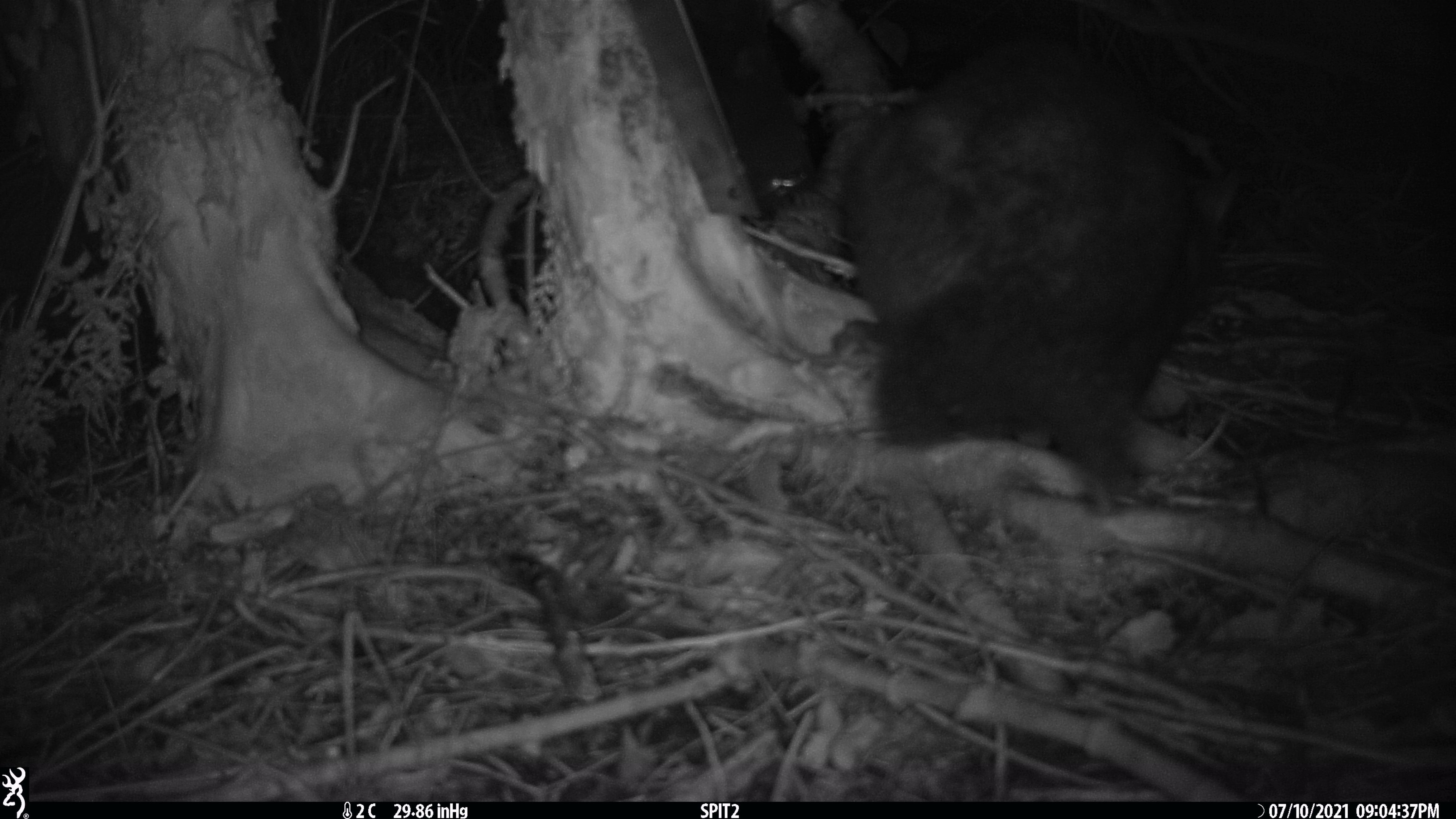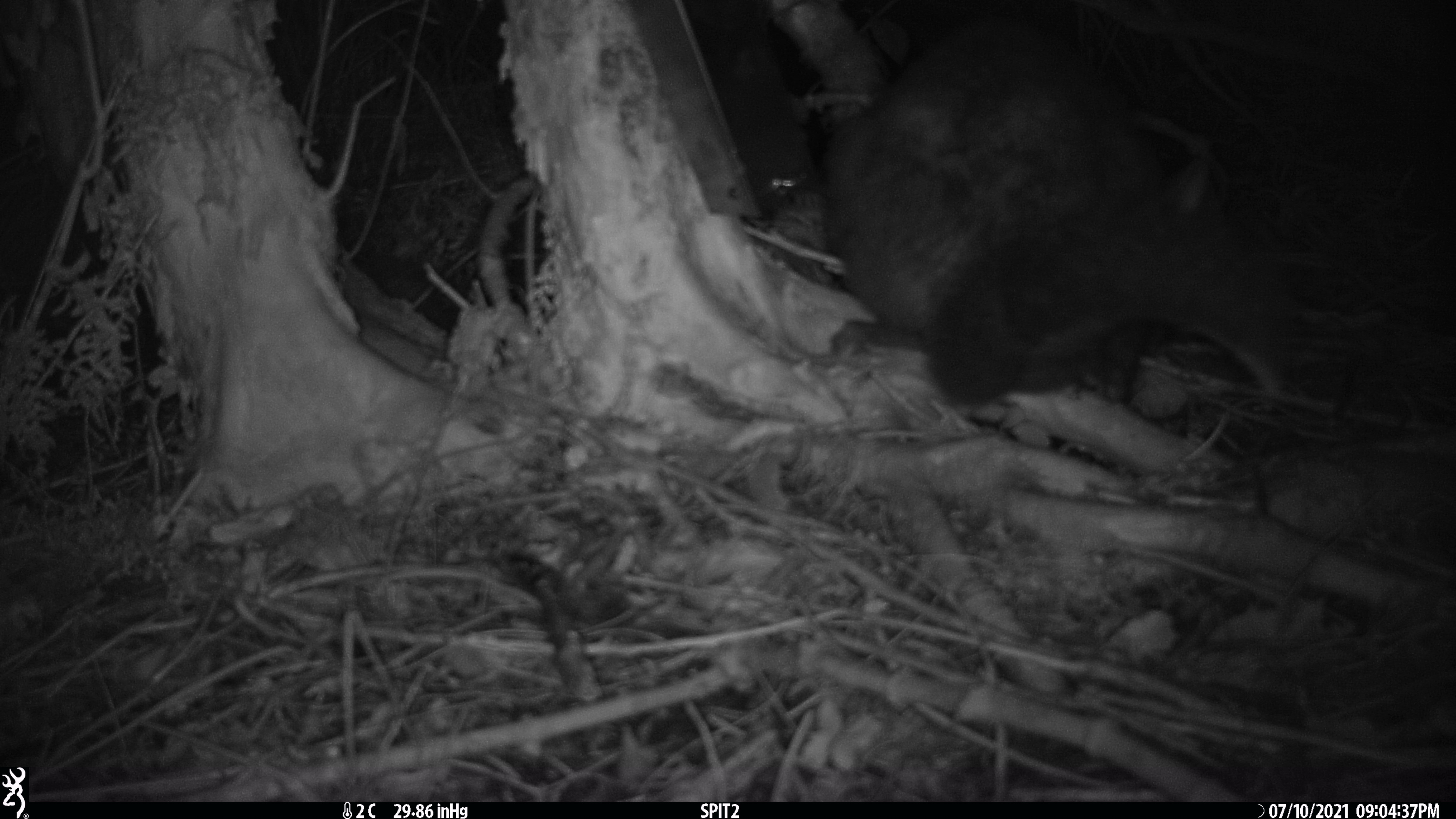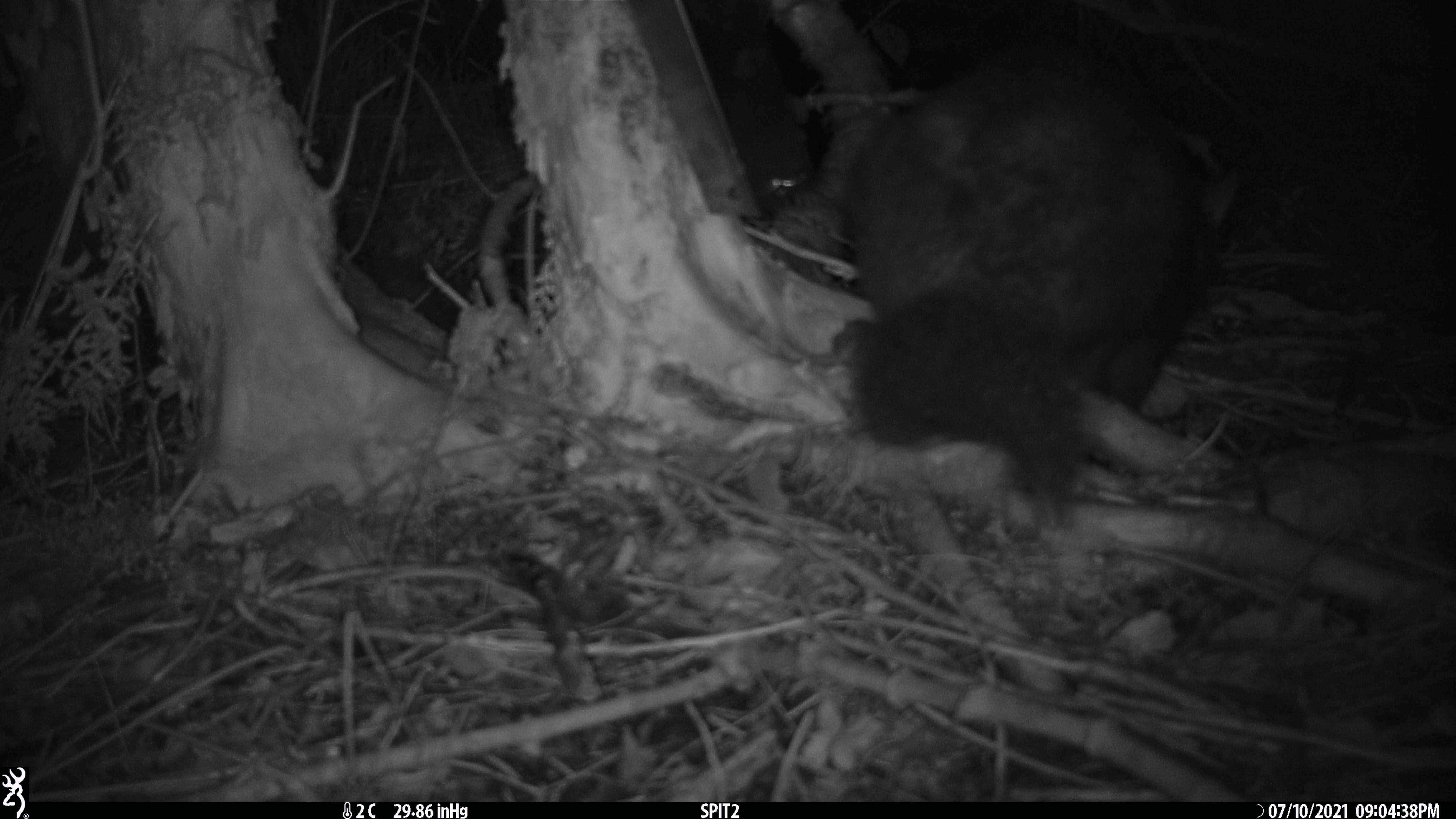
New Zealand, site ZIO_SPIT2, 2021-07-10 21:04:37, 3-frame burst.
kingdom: Animalia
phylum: Chordata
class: Mammalia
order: Diprotodontia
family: Phalangeridae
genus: Trichosurus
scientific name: Trichosurus vulpecula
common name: common brushtail possum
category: possum